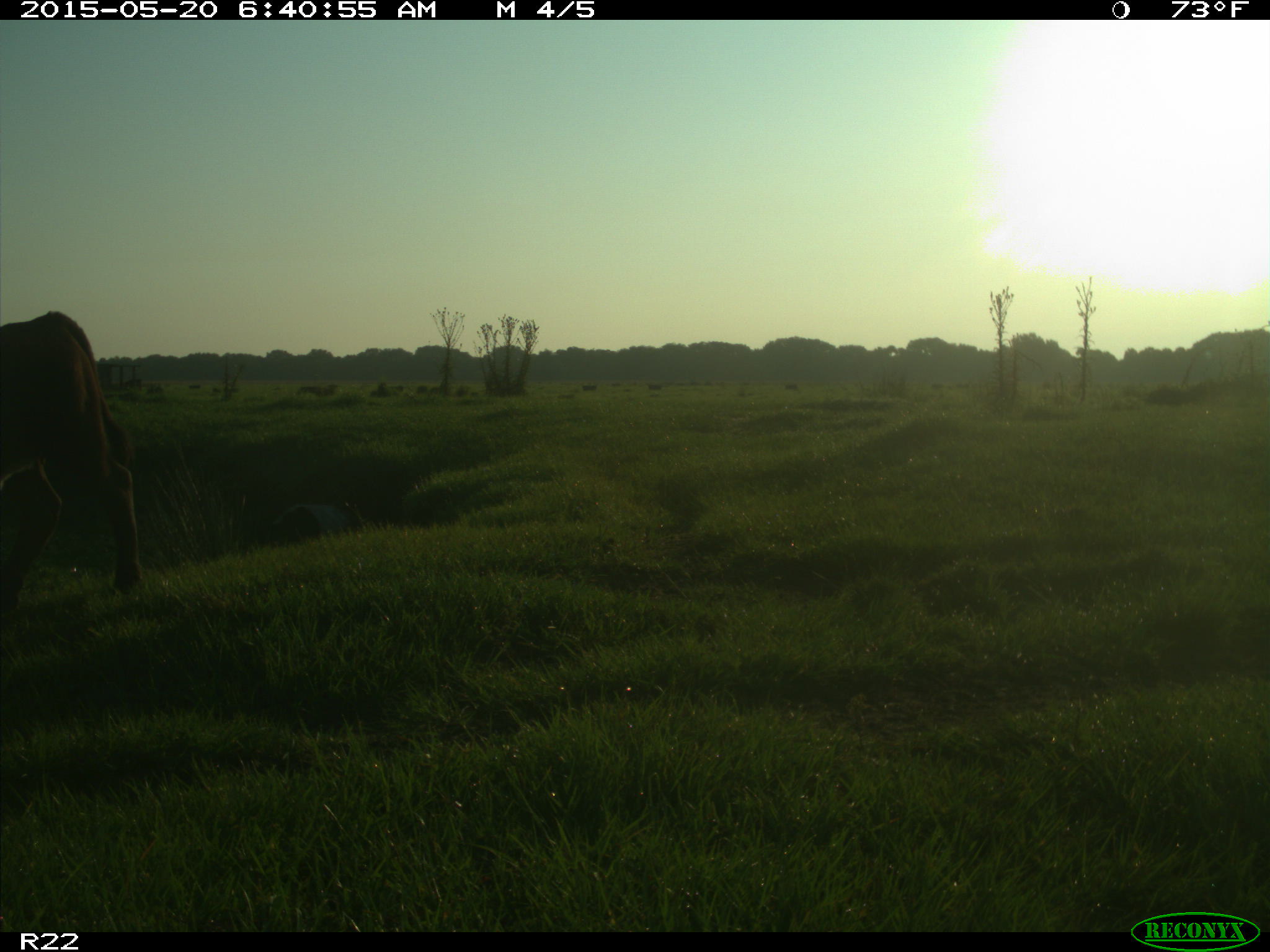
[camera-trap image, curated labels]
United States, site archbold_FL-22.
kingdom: Animalia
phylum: Chordata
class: Mammalia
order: Artiodactyla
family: Bovidae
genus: Bos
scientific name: Bos taurus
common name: domestic cow